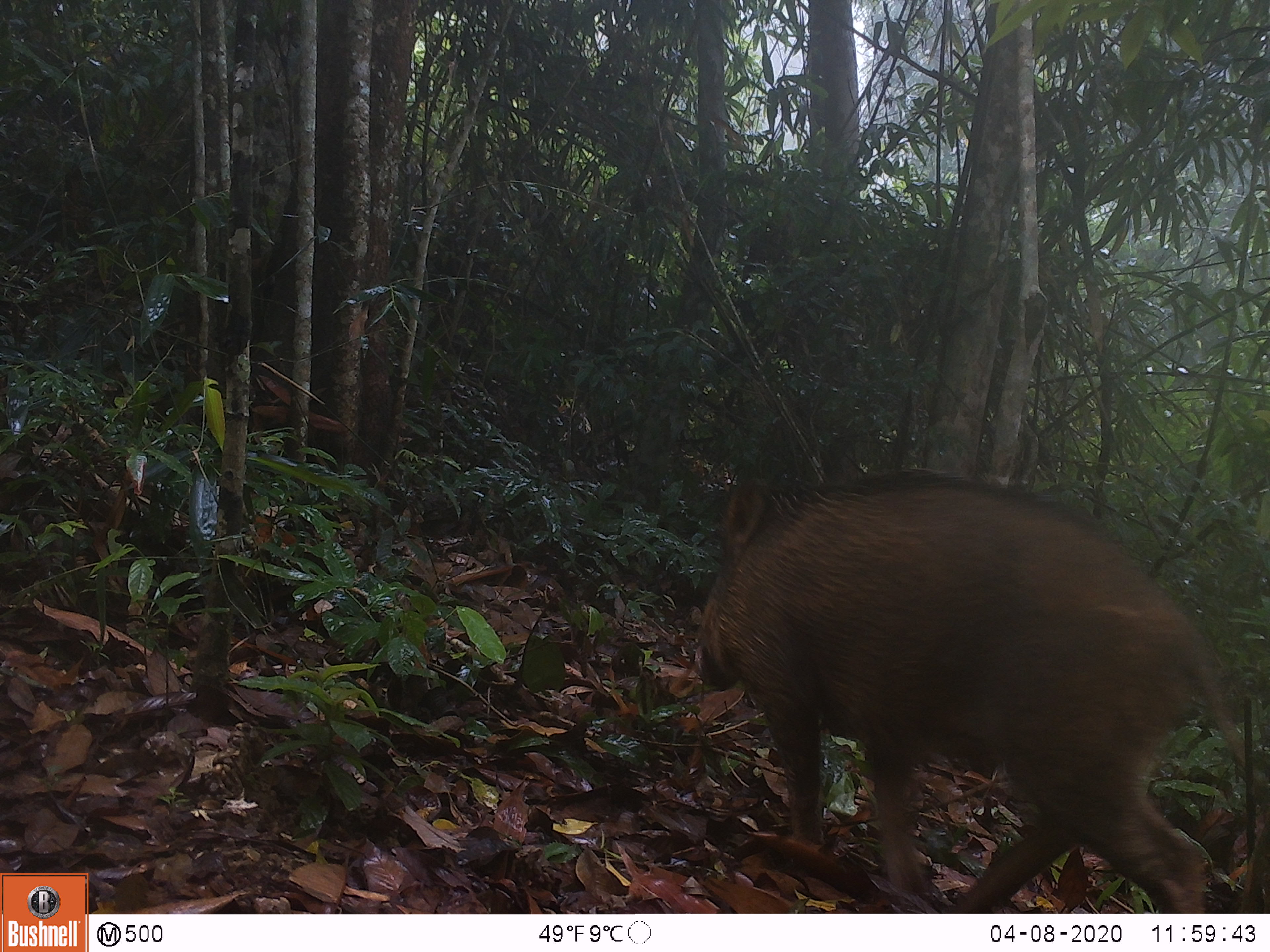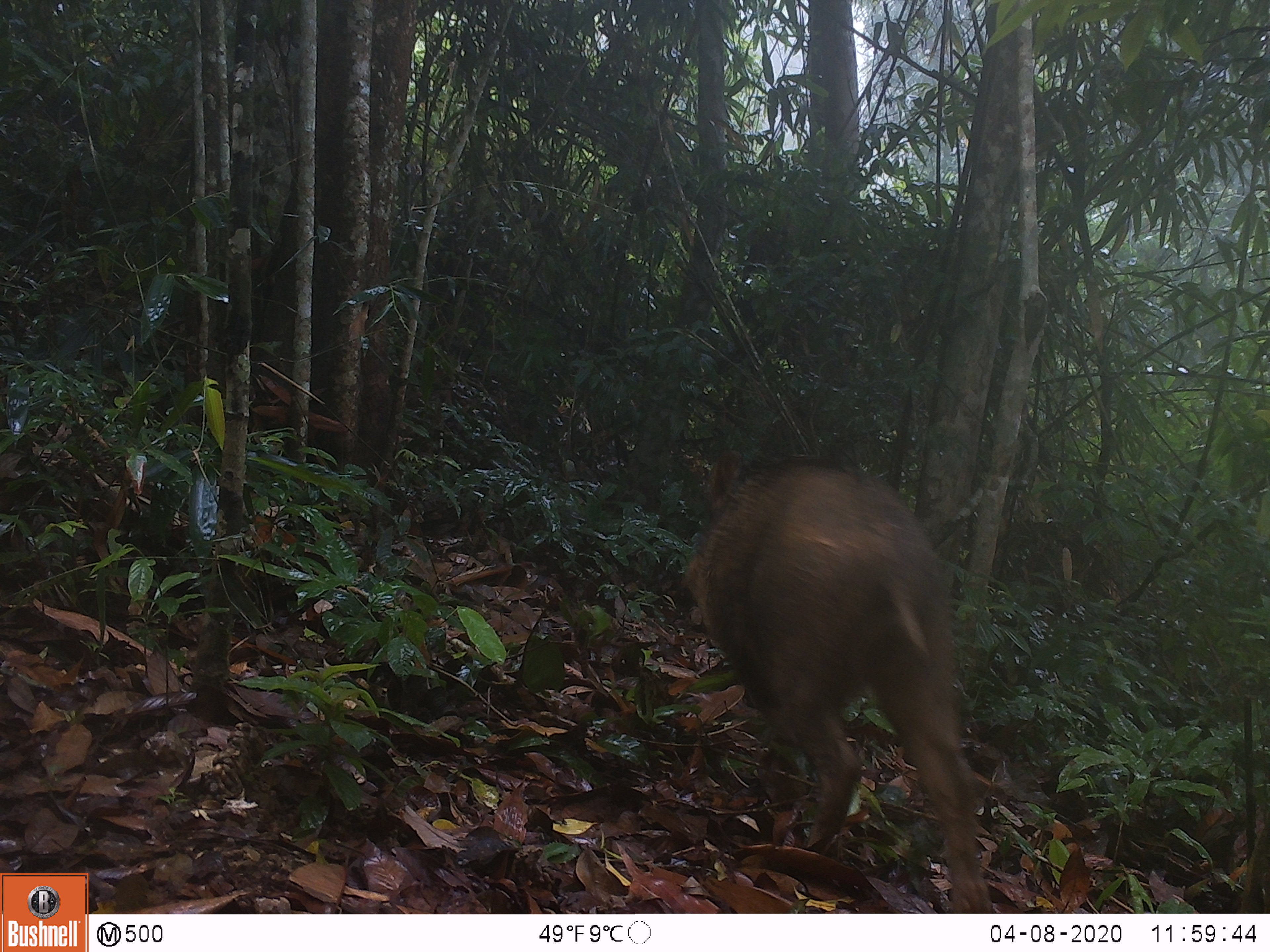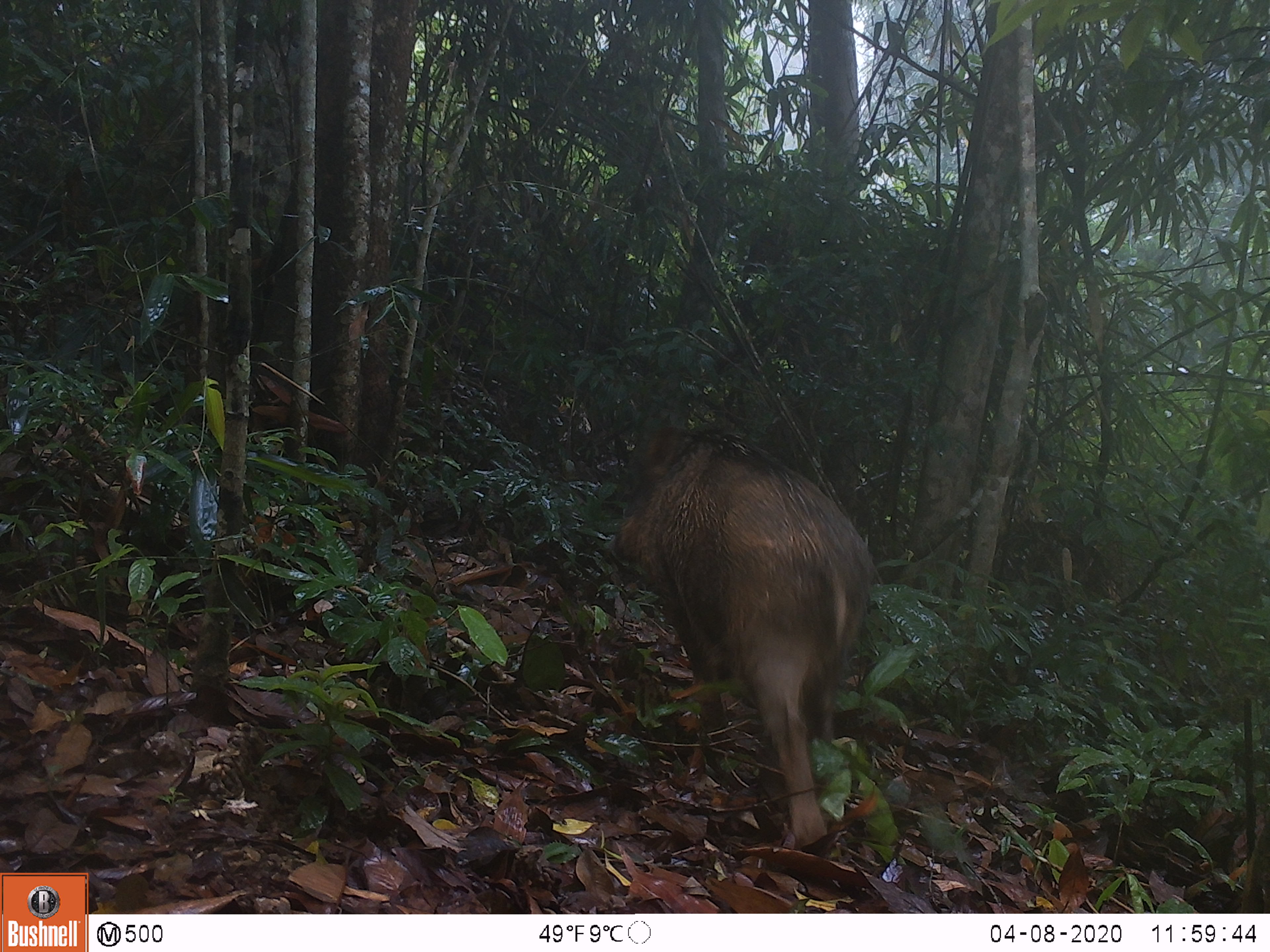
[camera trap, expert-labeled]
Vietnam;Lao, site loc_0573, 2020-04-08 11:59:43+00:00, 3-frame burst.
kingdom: Animalia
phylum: Chordata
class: Mammalia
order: Artiodactyla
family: Suidae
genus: Sus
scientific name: Sus scrofa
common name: eurasian wild pig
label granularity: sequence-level